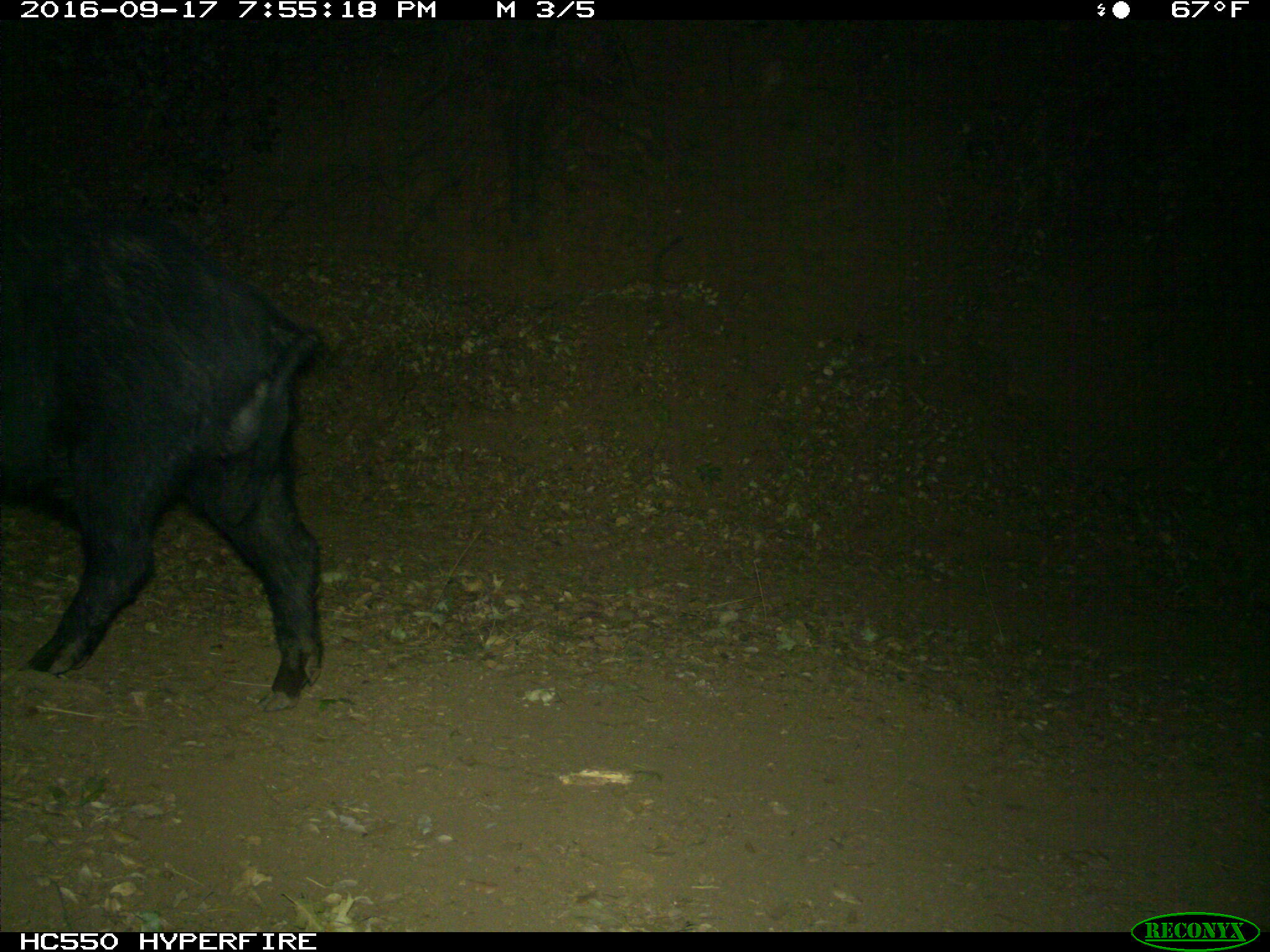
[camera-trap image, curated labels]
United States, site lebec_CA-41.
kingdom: Animalia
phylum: Chordata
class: Mammalia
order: Artiodactyla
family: Suidae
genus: Sus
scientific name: Sus scrofa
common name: wild boar